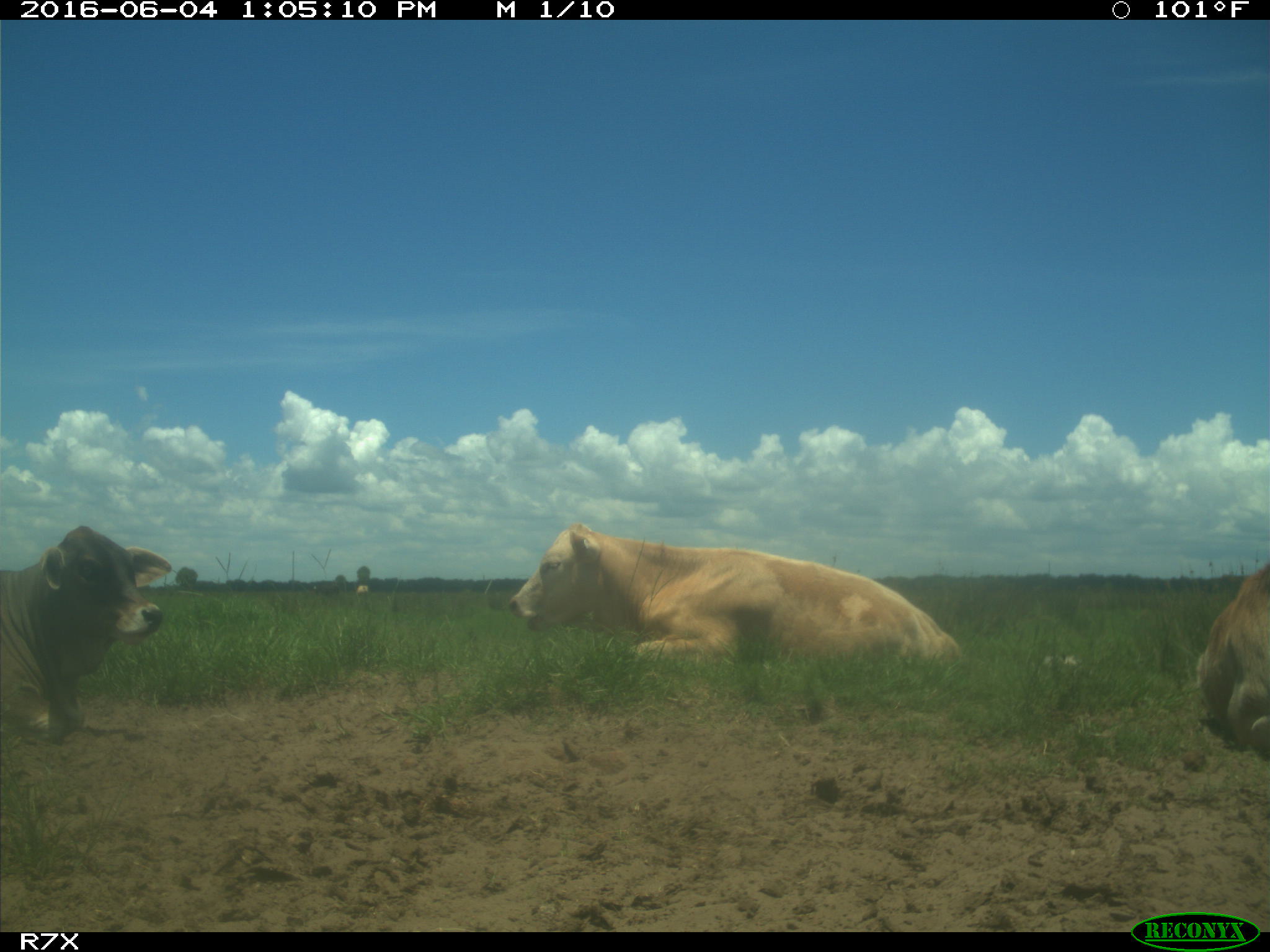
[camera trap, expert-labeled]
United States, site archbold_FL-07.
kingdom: Animalia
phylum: Chordata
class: Mammalia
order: Artiodactyla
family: Bovidae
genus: Bos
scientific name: Bos taurus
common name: domestic cow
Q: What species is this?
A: Bos taurus (domestic cow).